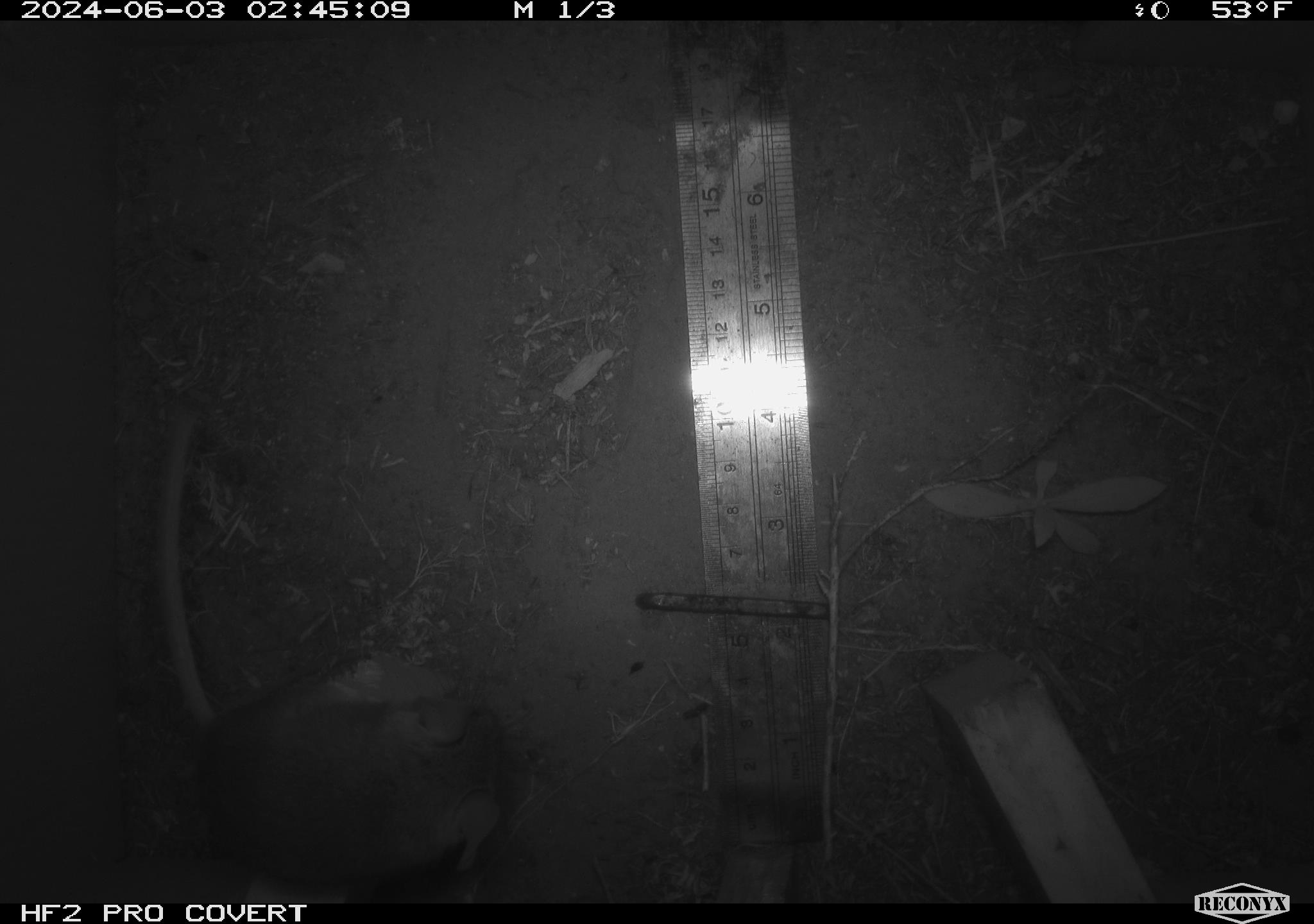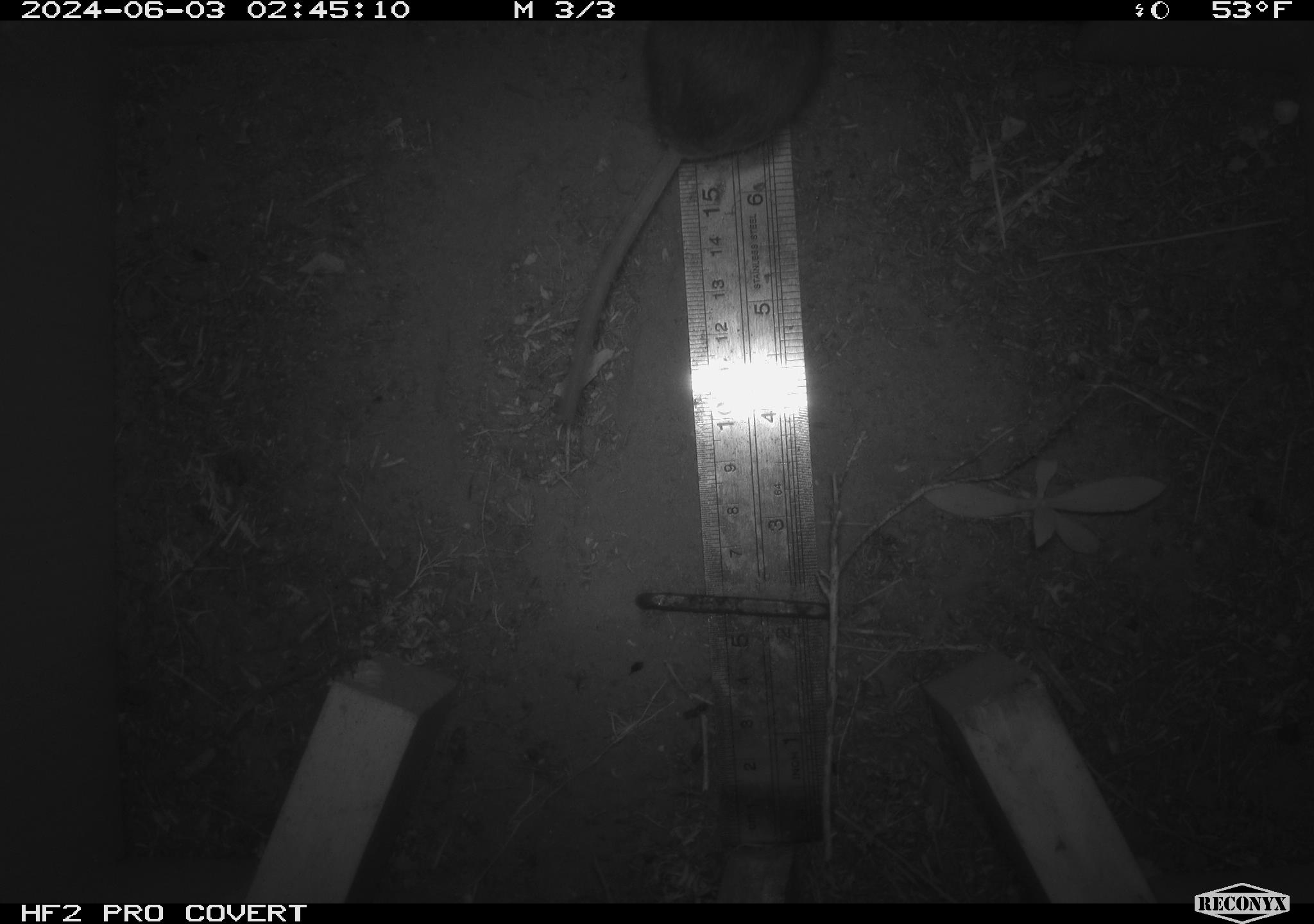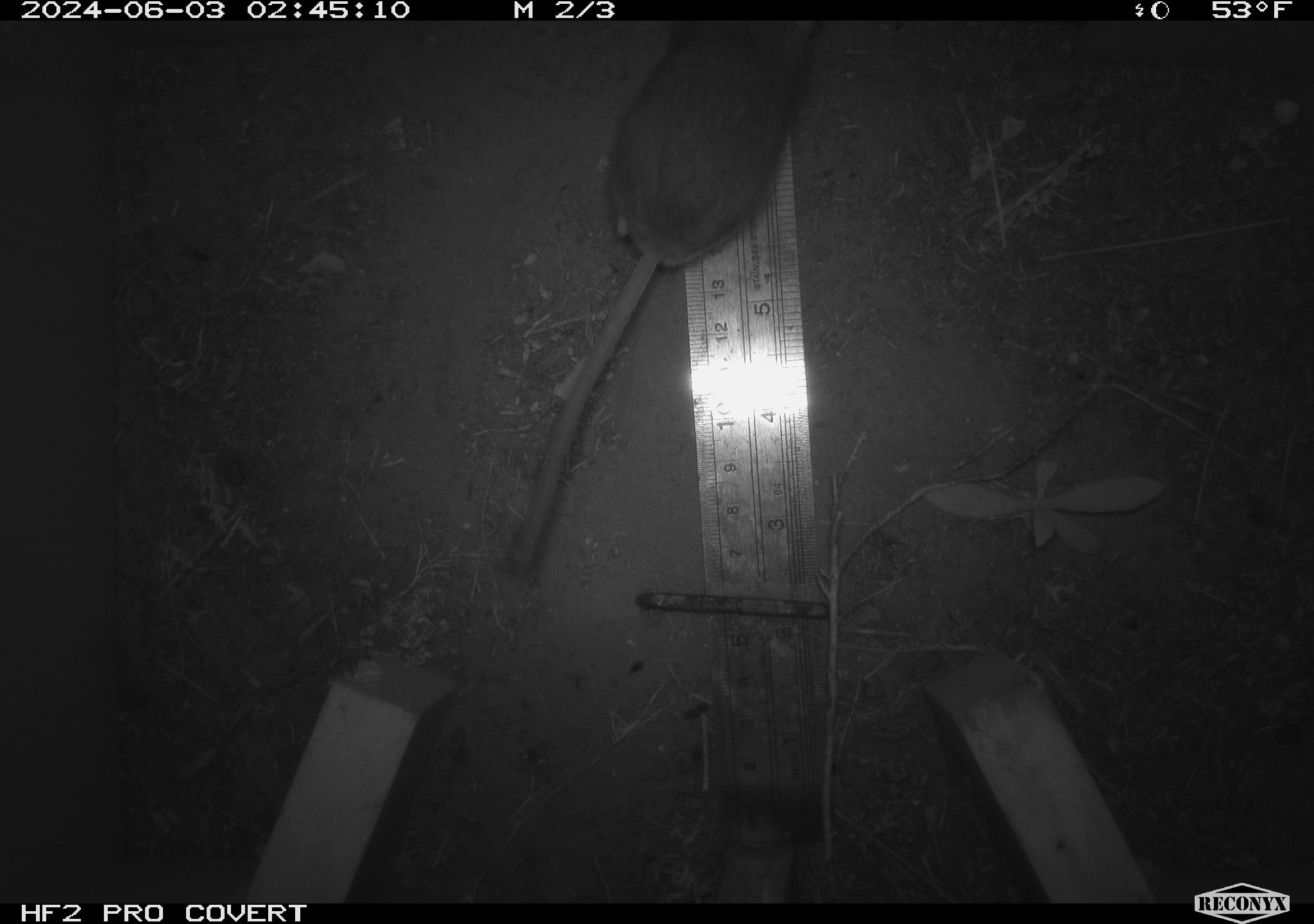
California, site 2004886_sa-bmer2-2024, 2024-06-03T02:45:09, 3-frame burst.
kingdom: Animalia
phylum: Chordata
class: Mammalia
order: Rodentia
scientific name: Rodentia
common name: mouse species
Mouse species (Rodentia).